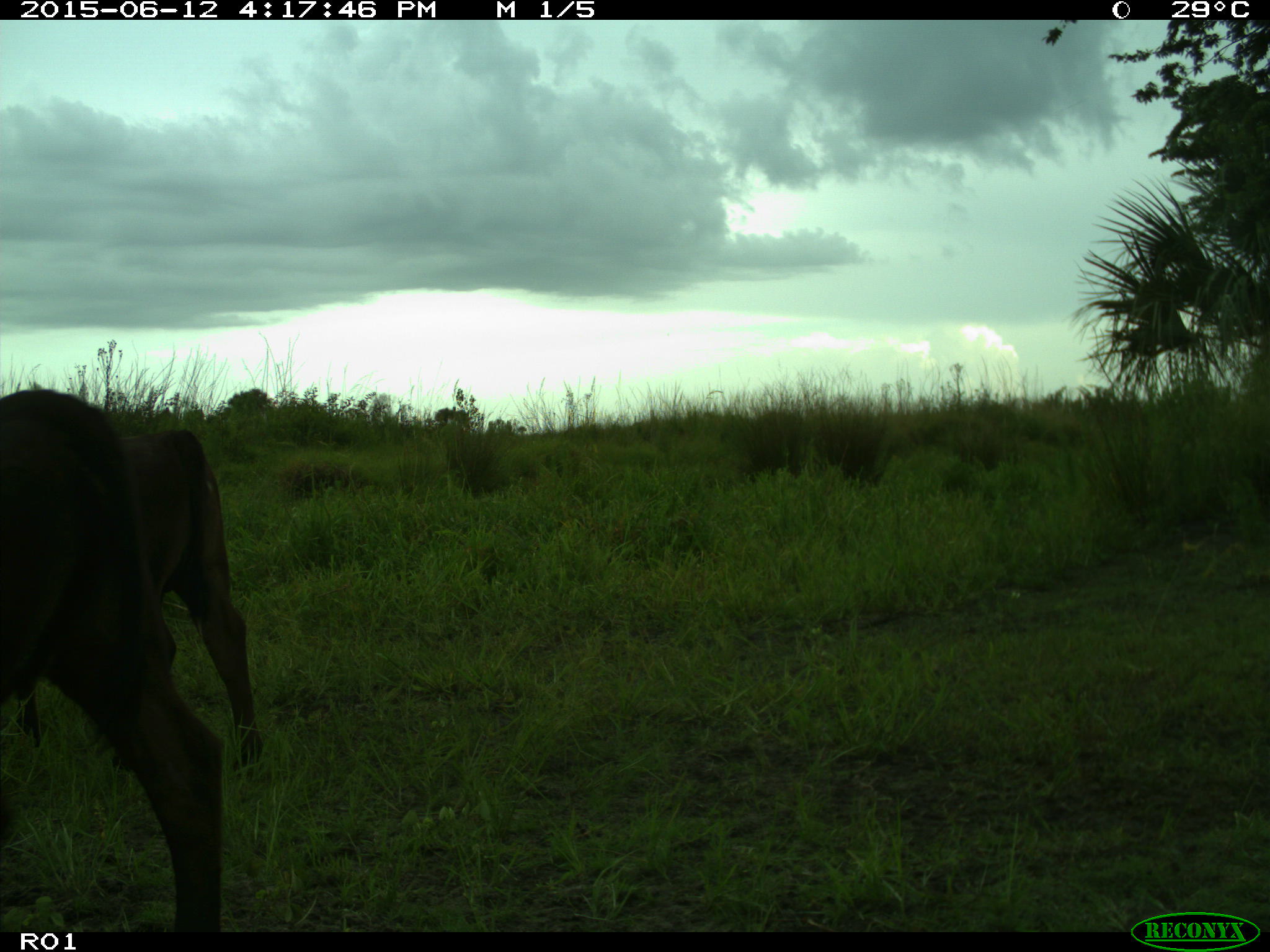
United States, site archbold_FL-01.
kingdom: Animalia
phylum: Chordata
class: Mammalia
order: Artiodactyla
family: Bovidae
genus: Bos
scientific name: Bos taurus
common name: domestic cow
Bos taurus (domestic cow).